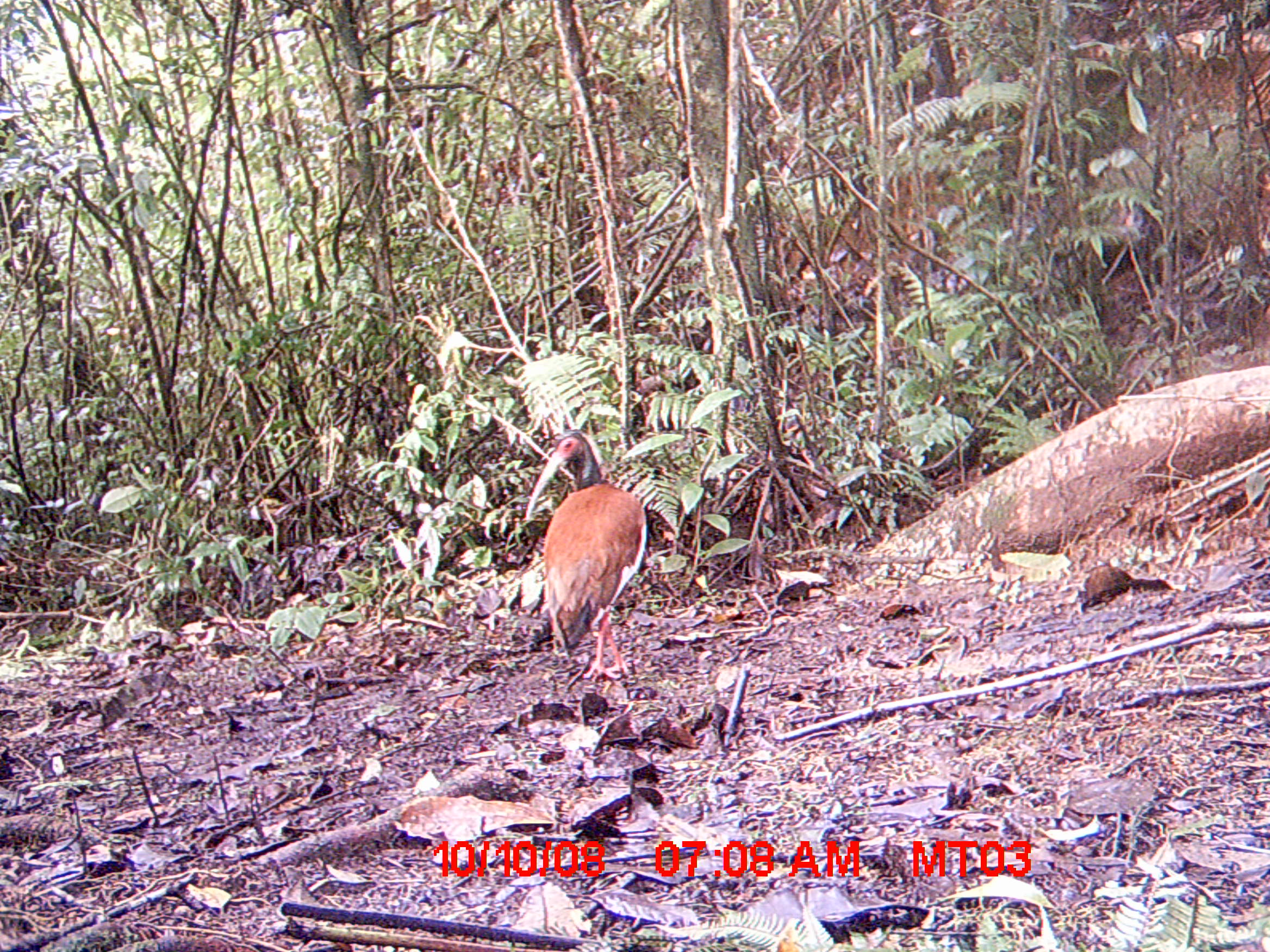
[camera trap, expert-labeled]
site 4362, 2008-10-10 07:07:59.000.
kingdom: Animalia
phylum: Chordata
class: Aves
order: Pelecaniformes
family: Threskiornithidae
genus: Lophotibis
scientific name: Lophotibis cristata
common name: madagascan ibis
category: lophotibis cristataa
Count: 1.